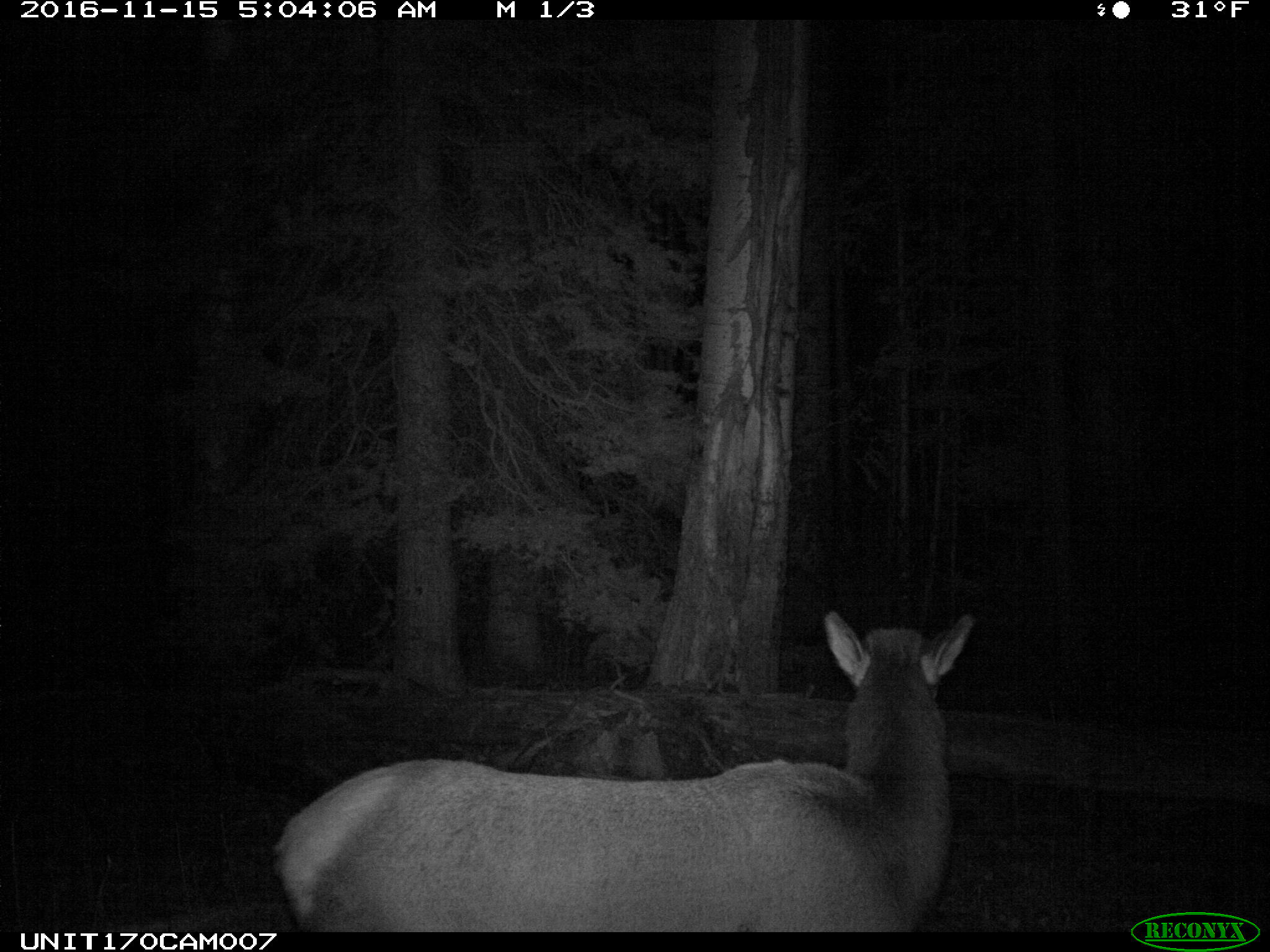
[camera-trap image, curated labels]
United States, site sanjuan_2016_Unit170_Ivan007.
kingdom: Animalia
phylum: Chordata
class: Mammalia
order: Artiodactyla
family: Cervidae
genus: Cervus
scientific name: Cervus elaphus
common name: red deer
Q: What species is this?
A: Cervus elaphus (red deer).